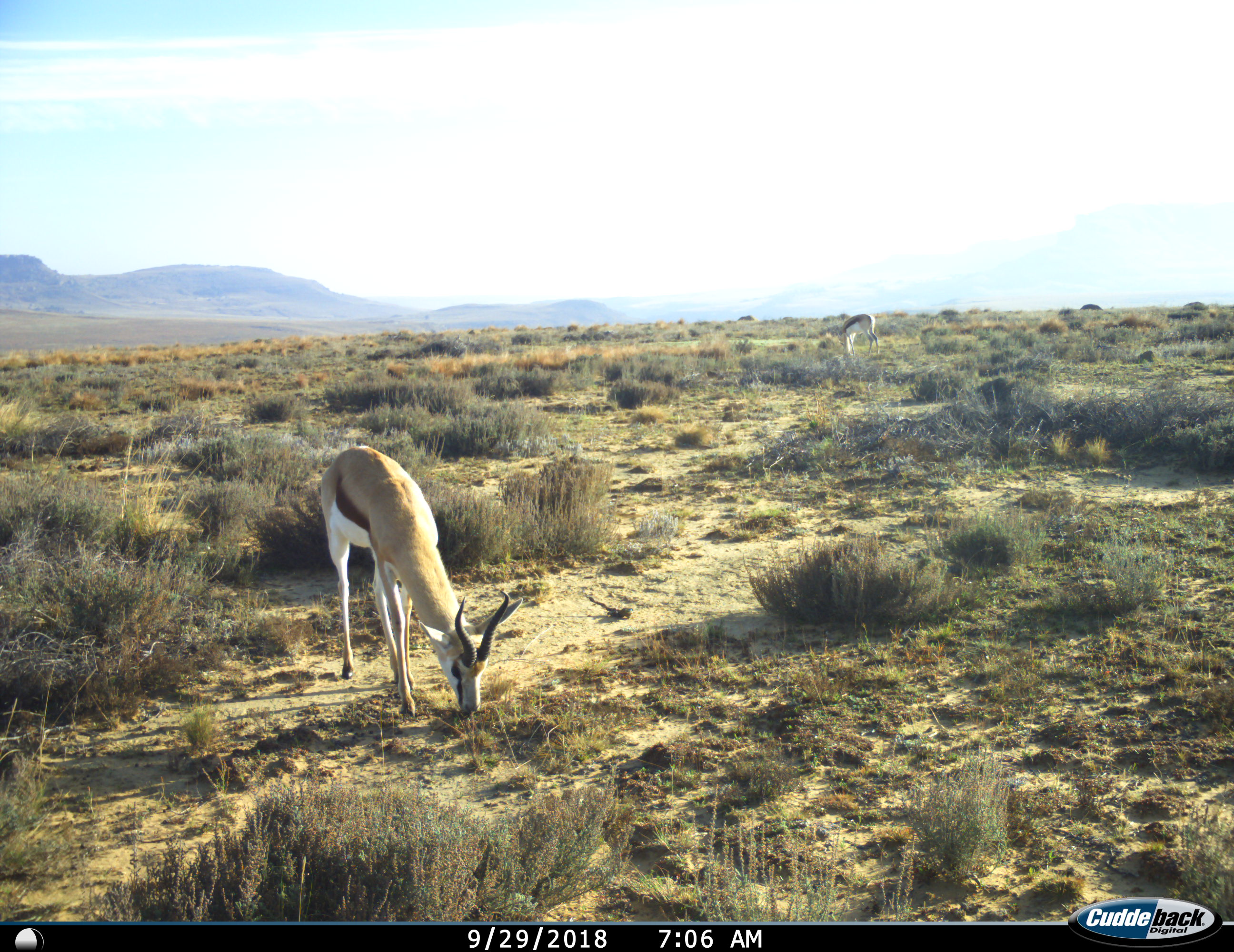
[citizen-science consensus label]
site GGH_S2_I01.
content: unidentified animal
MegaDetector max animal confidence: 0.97